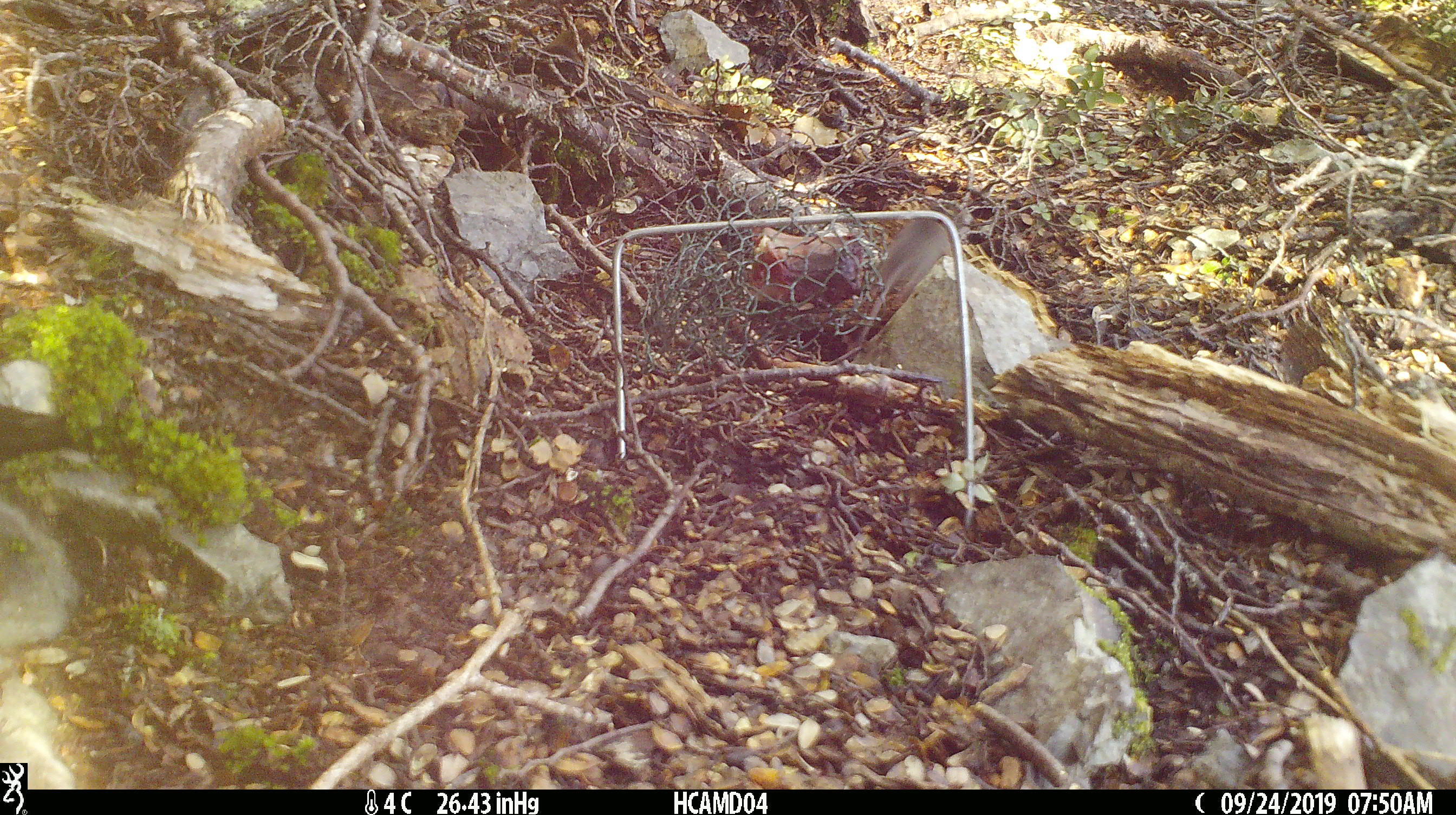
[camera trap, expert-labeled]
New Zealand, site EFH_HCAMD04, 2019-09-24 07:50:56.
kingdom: Animalia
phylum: Chordata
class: Mammalia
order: Rodentia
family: Muridae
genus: Mus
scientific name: Mus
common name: mouse